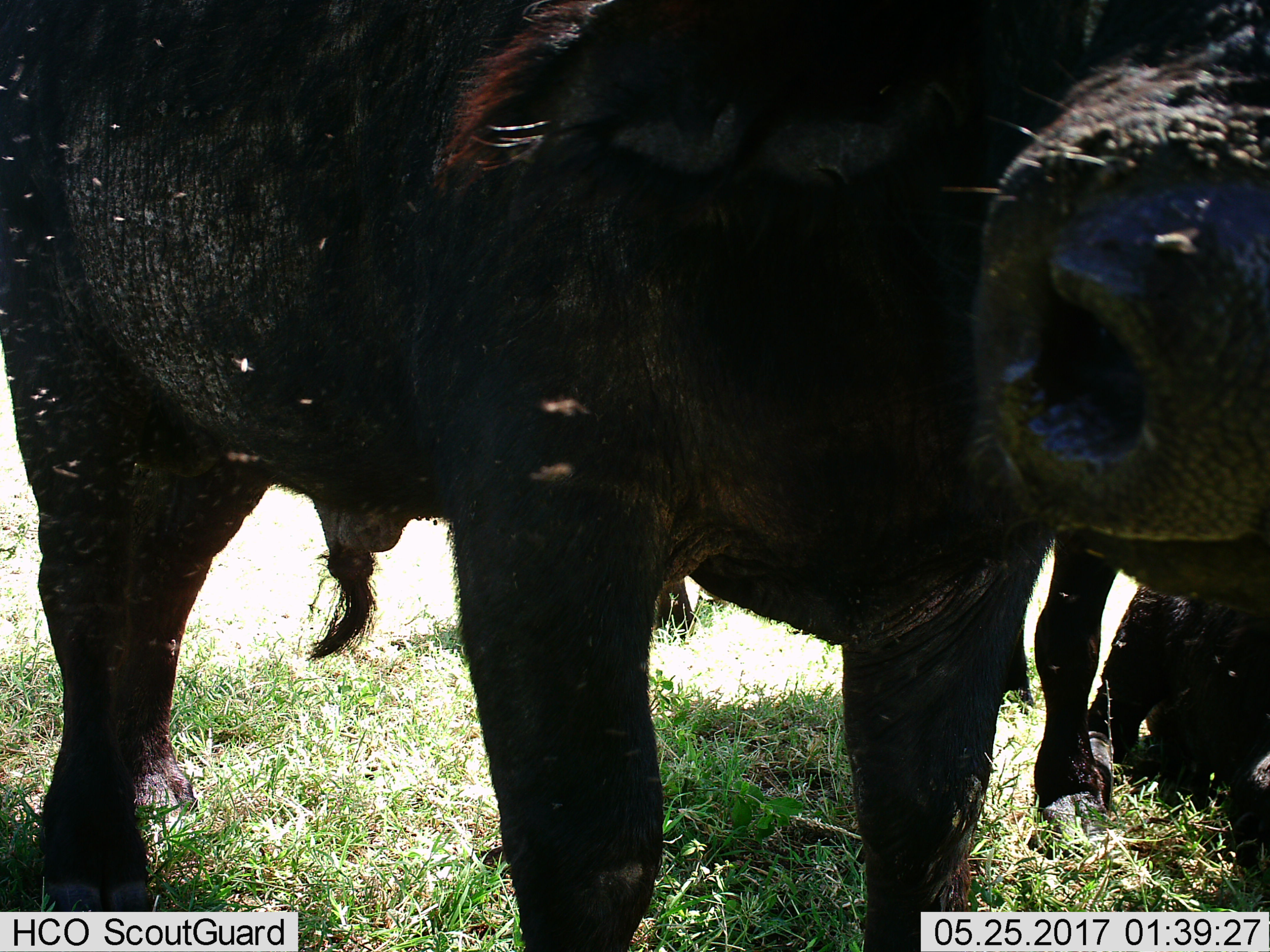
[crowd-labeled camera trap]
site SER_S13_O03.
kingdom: Animalia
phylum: Chordata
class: Mammalia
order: Artiodactyla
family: Bovidae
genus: Syncerus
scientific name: Syncerus caffer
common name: african buffalo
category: buffalo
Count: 3.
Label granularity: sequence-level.